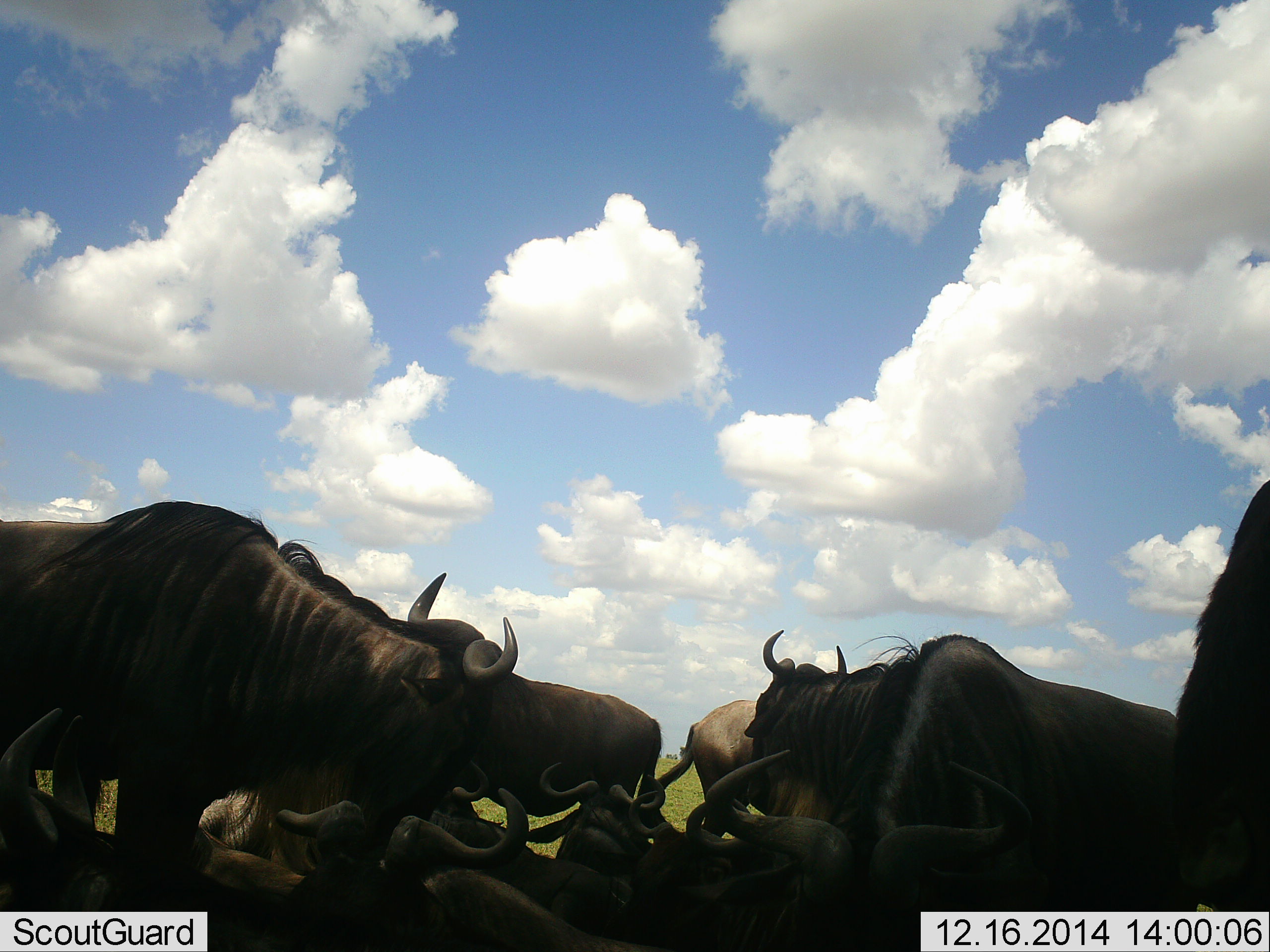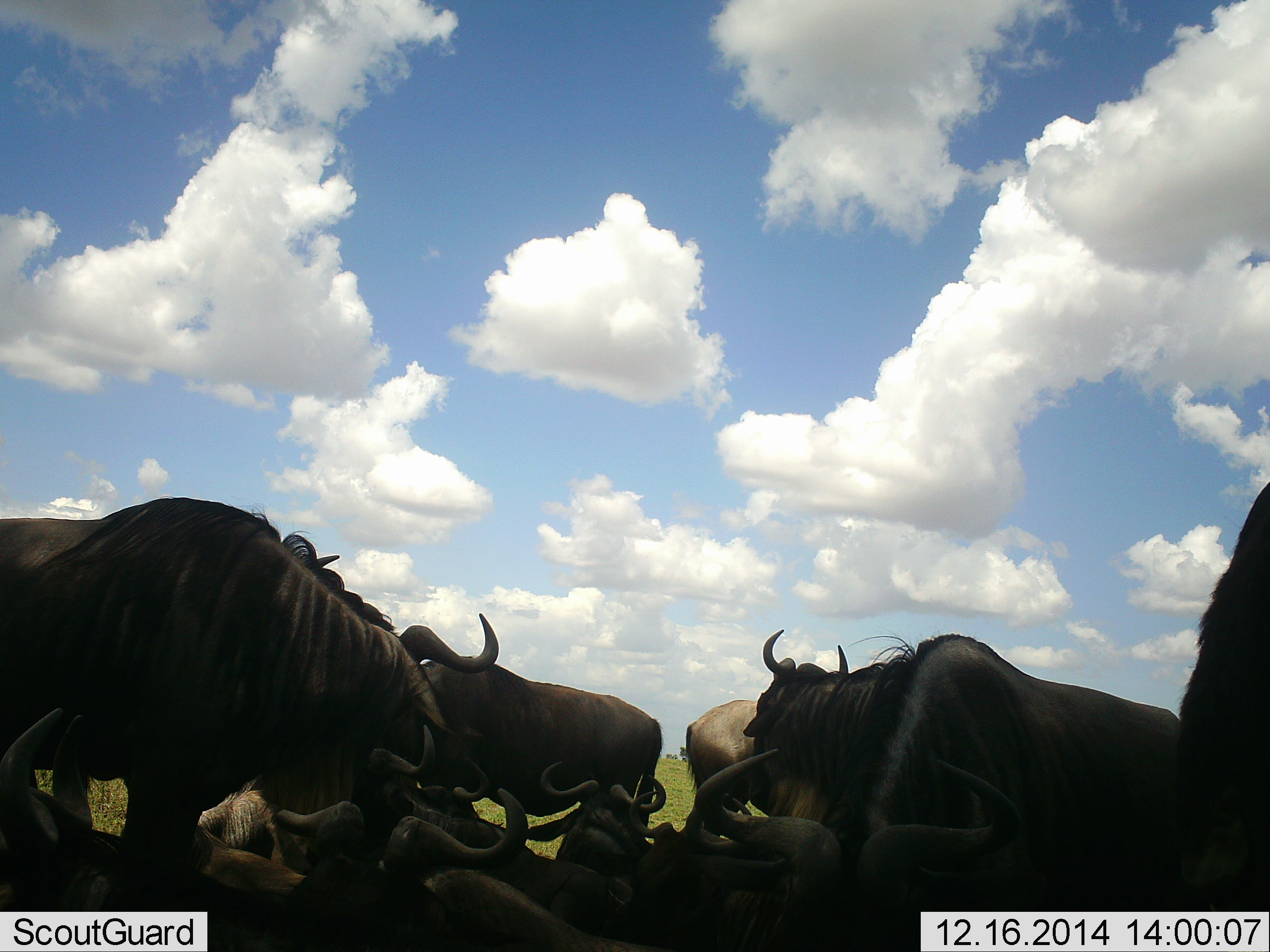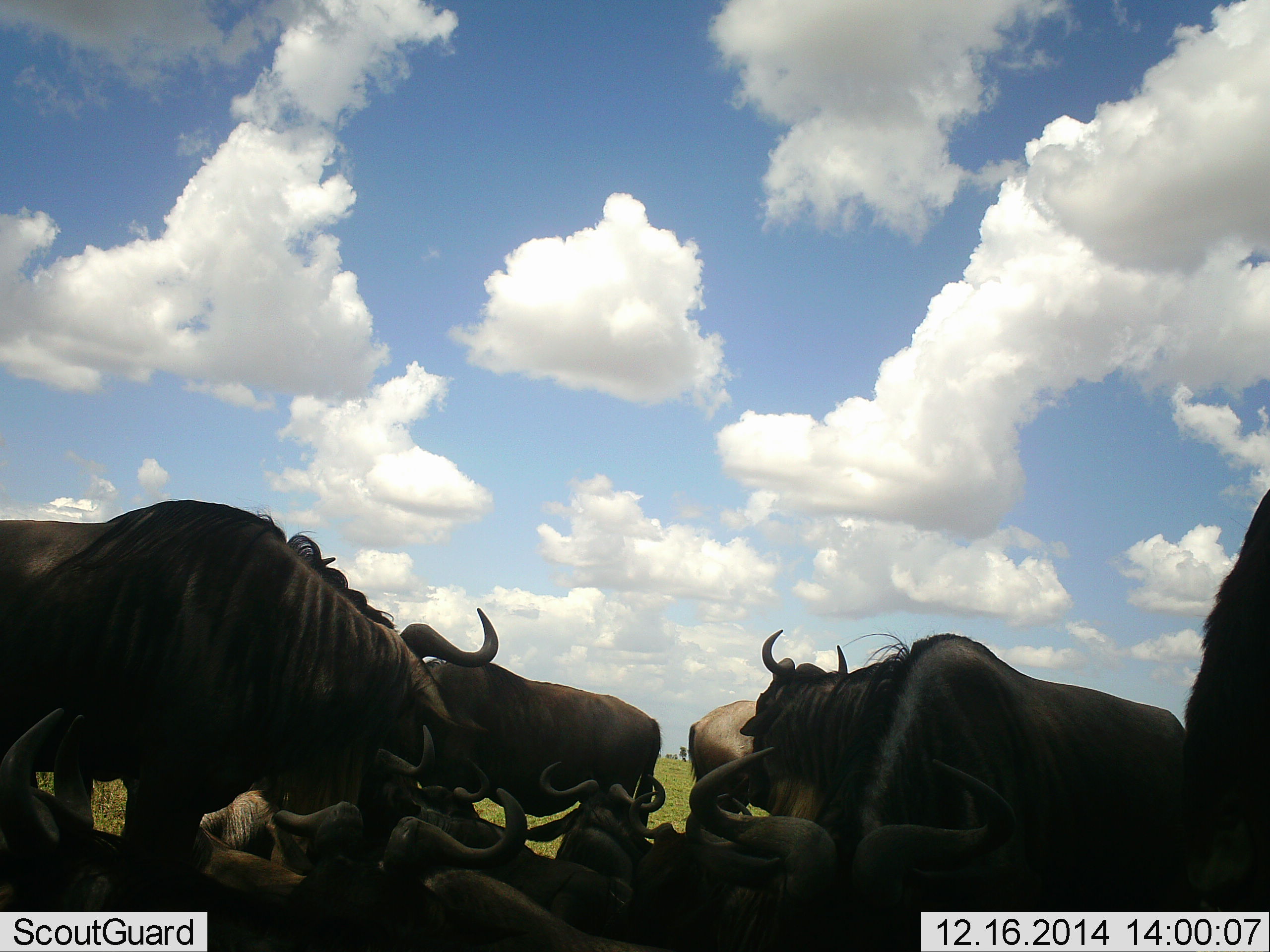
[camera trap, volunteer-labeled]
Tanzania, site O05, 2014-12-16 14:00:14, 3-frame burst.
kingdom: Animalia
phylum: Chordata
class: Mammalia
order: Artiodactyla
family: Bovidae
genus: Connochaetes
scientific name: Connochaetes taurinus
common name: blue wildebeest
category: wildebeest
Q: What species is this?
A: Wildebeest (blue wildebeest) (Connochaetes taurinus).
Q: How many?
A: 11-50.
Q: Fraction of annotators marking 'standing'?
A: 90%.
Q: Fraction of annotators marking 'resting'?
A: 100%.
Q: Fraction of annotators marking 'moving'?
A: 0%.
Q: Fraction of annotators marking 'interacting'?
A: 10%.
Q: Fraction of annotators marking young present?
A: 0%.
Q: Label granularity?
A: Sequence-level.